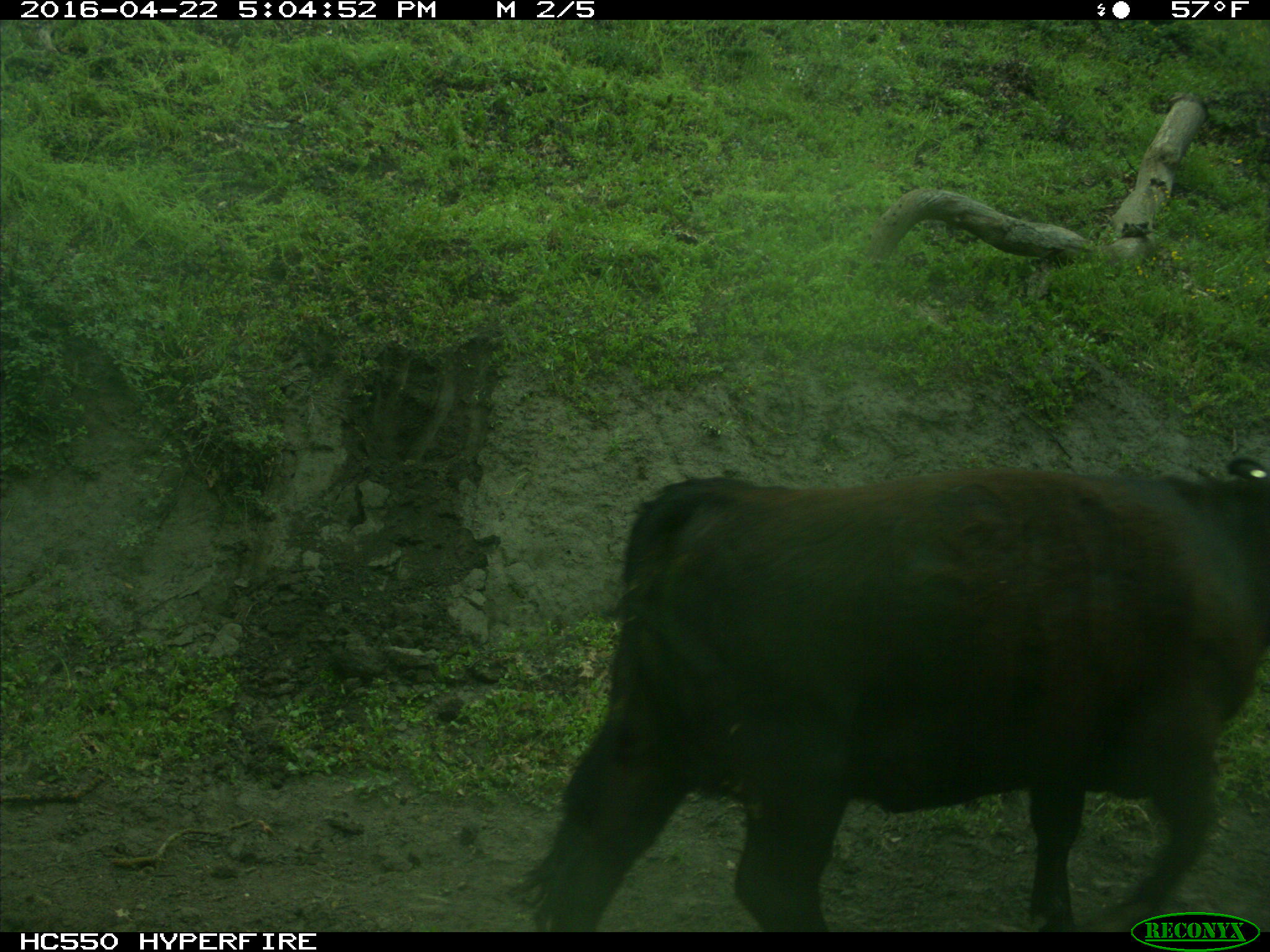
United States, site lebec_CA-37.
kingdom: Animalia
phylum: Chordata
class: Mammalia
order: Artiodactyla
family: Bovidae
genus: Bos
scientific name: Bos taurus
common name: domestic cow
Bos taurus (domestic cow).